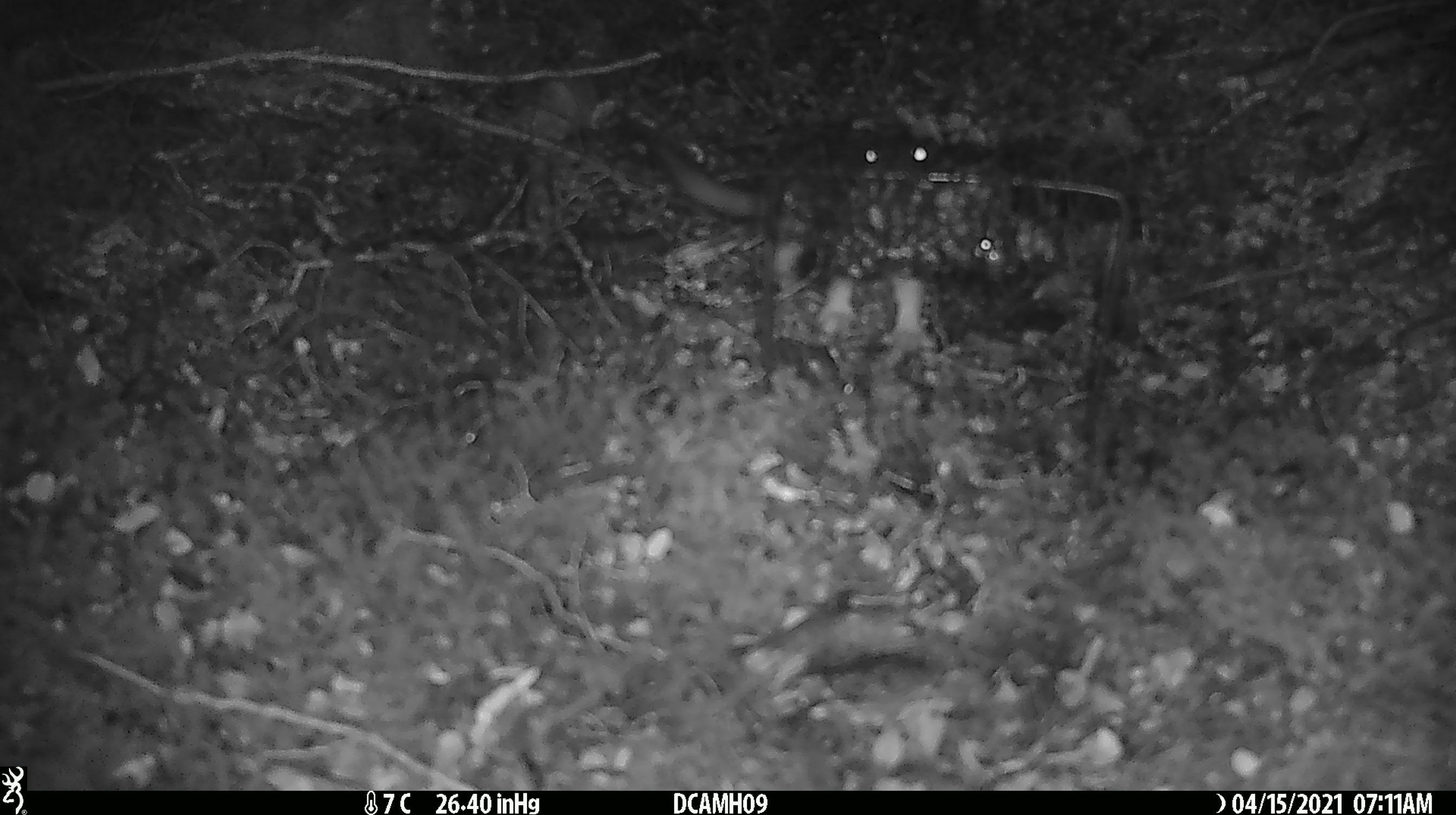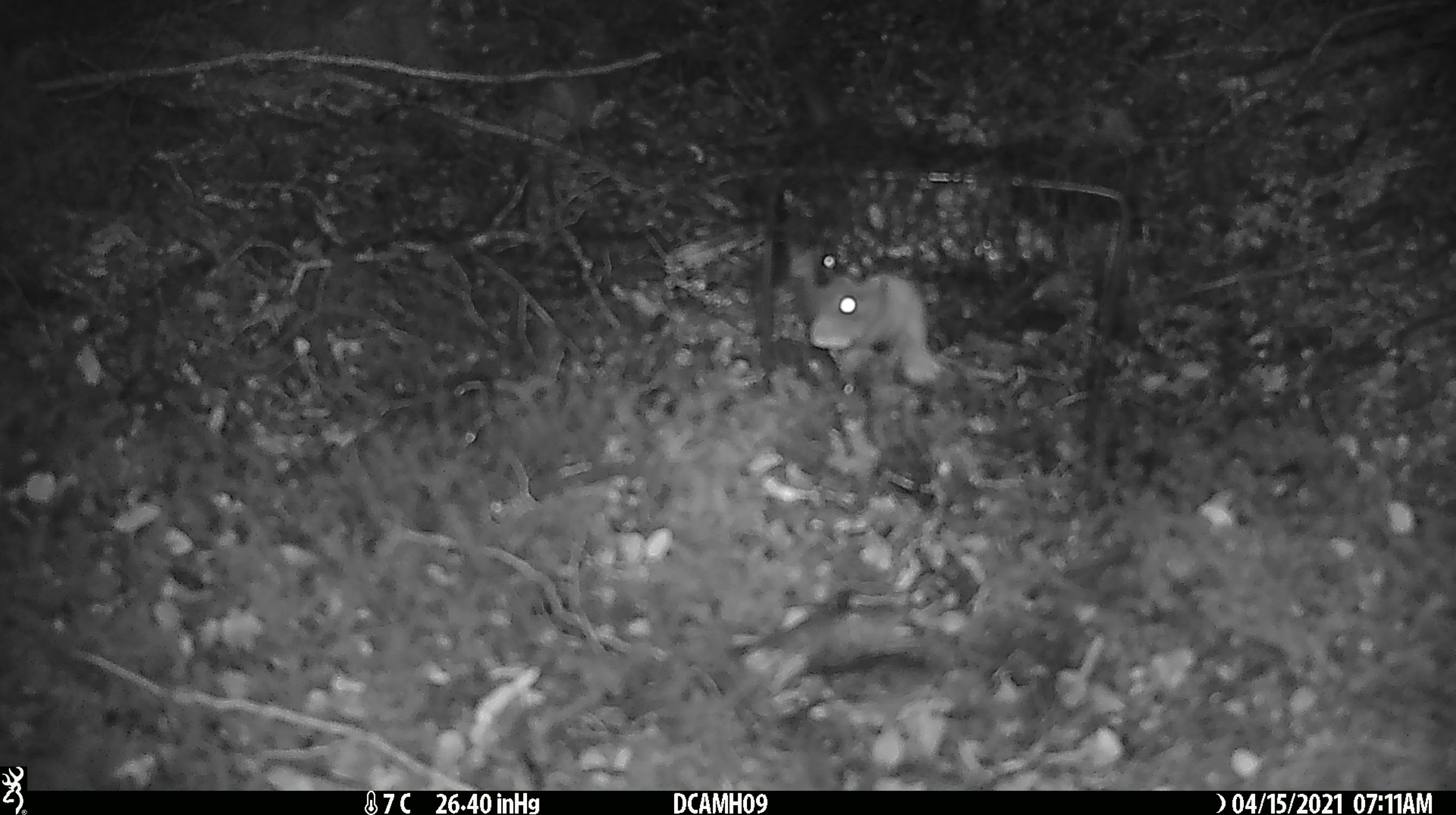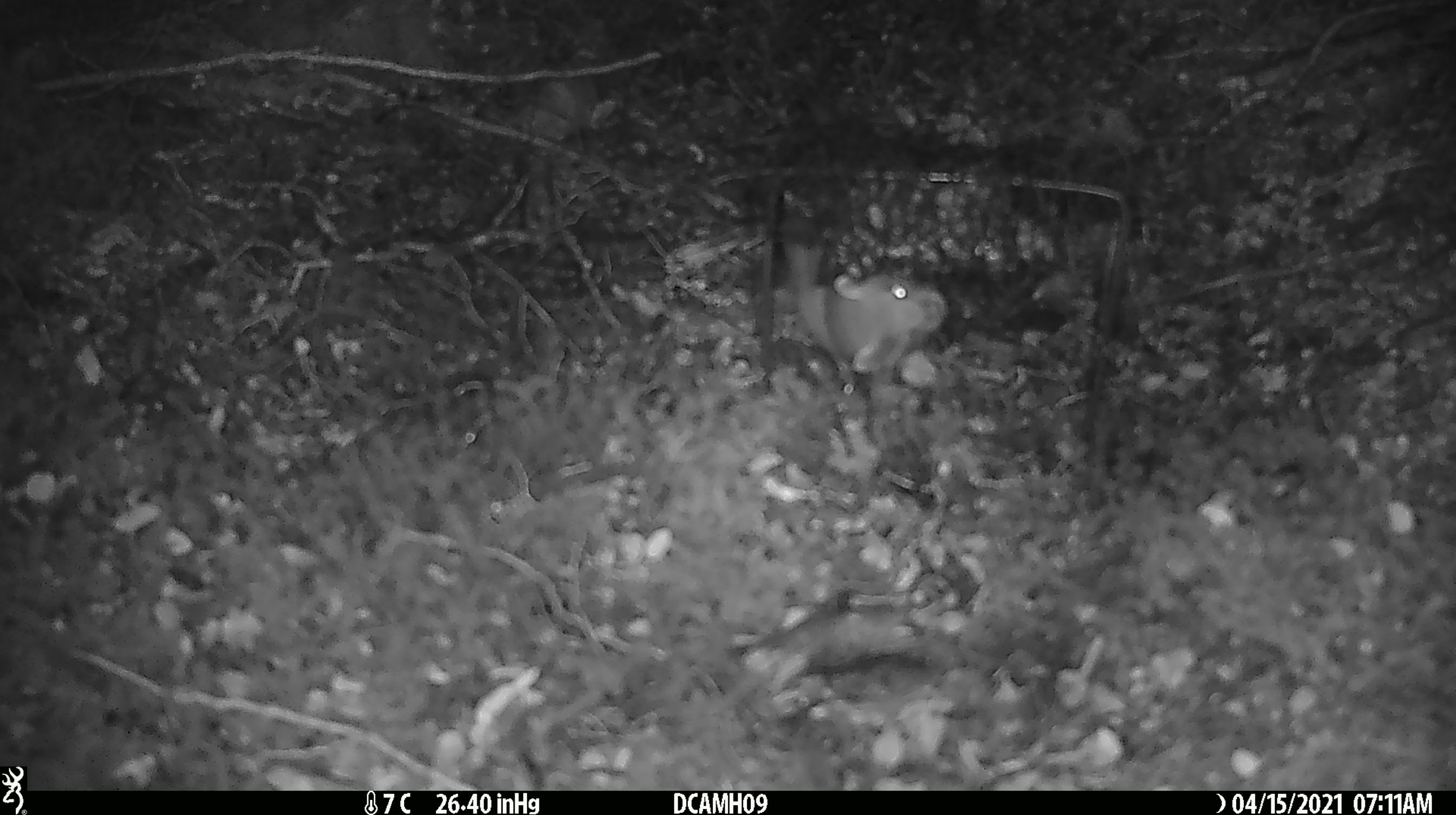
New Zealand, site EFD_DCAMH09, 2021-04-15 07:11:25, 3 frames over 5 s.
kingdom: Animalia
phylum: Chordata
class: Mammalia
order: Carnivora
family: Mustelidae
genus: Mustela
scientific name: Mustela erminea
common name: stoat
Stoat (Mustela erminea).